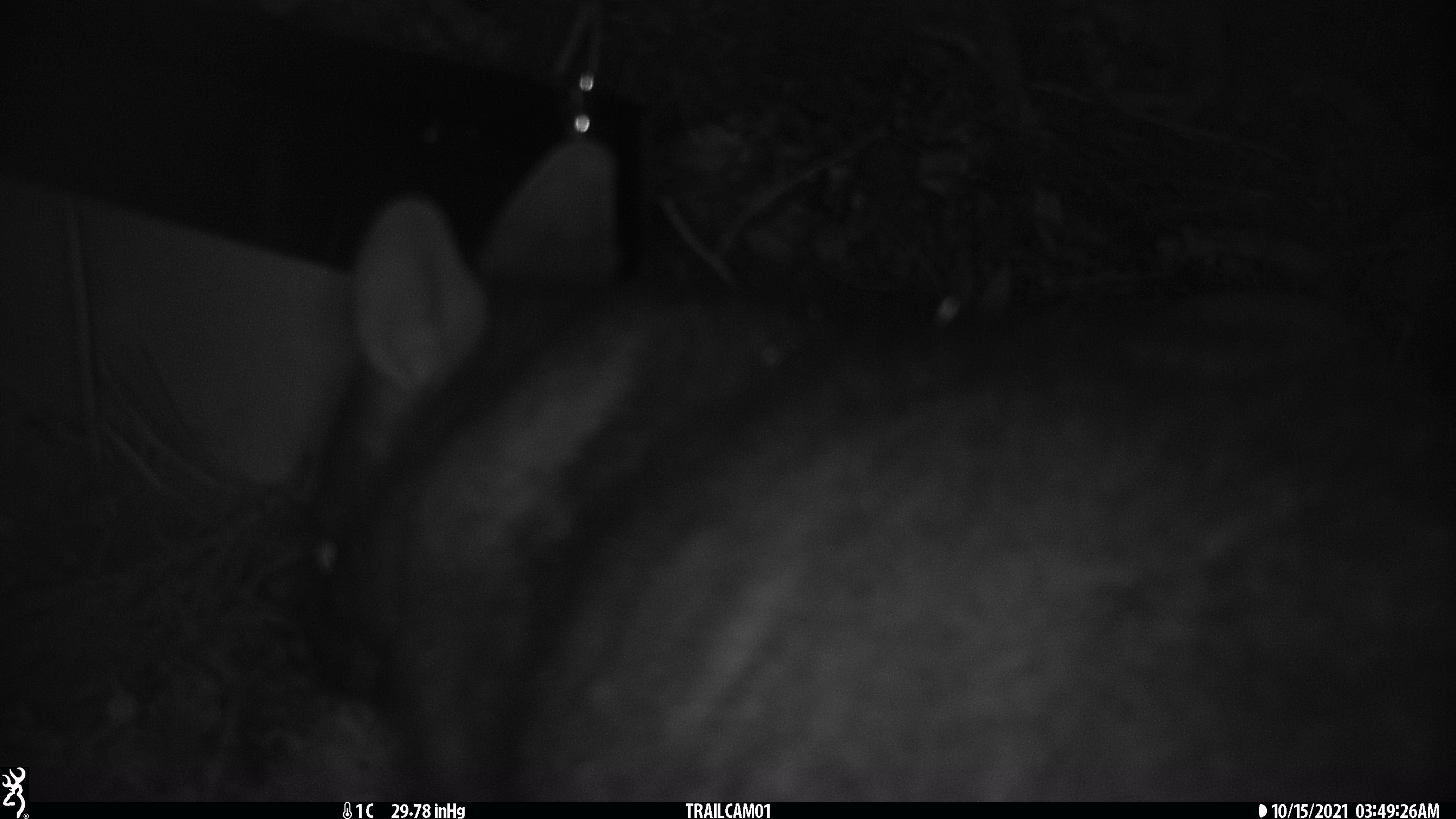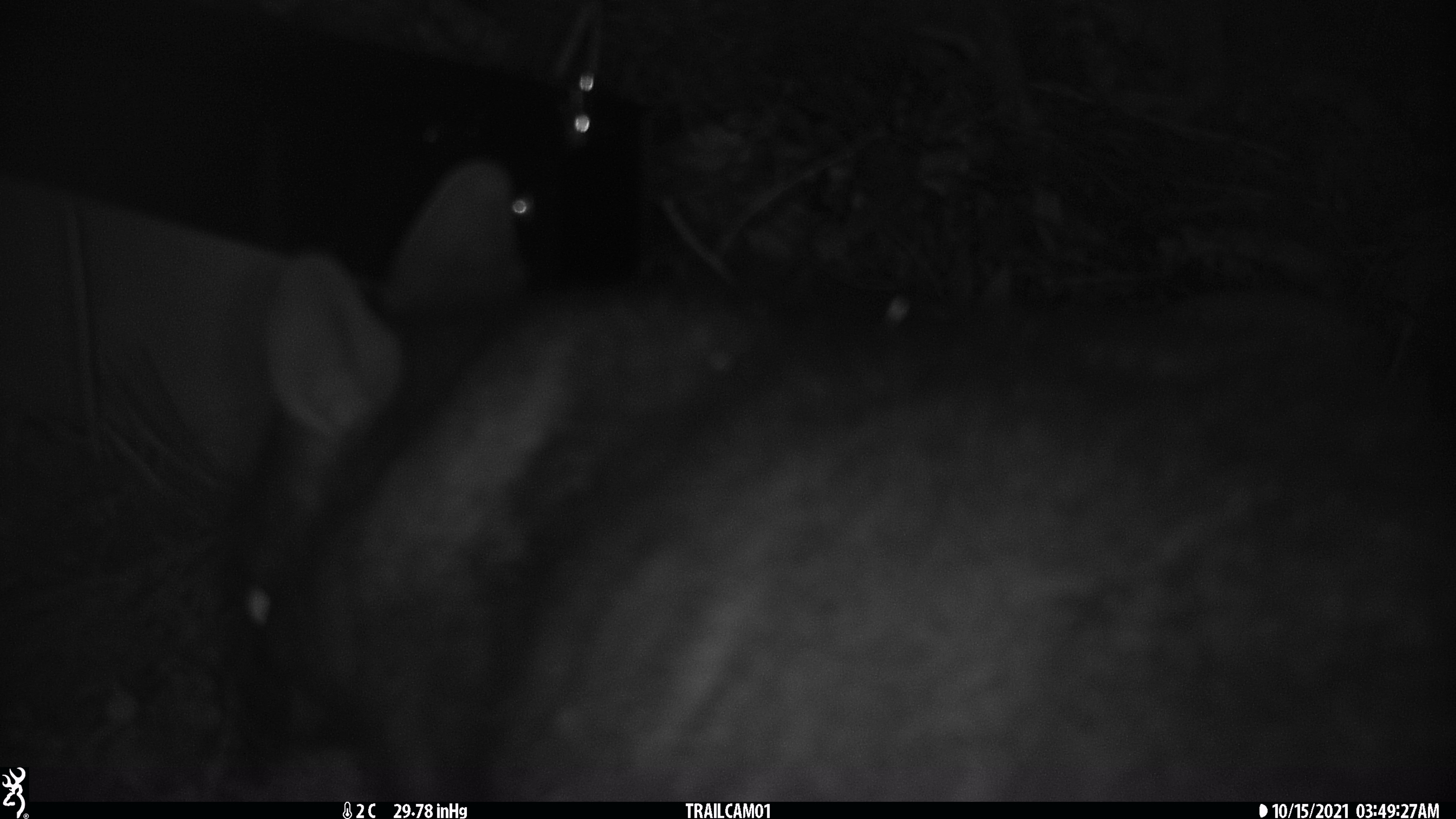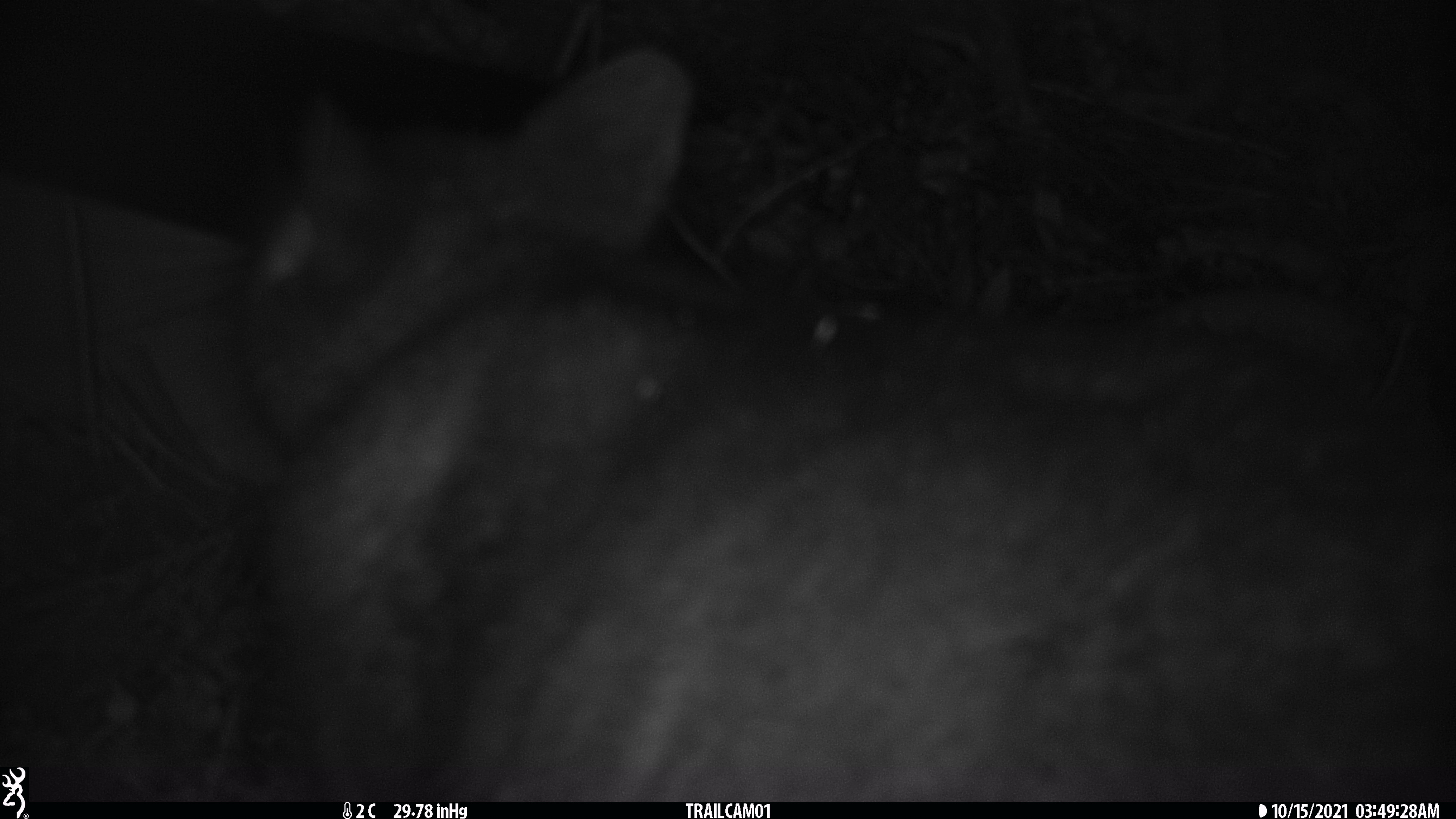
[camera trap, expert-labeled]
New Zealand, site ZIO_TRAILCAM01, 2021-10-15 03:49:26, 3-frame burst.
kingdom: Animalia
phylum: Chordata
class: Mammalia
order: Diprotodontia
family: Phalangeridae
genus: Trichosurus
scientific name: Trichosurus vulpecula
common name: common brushtail possum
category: possum